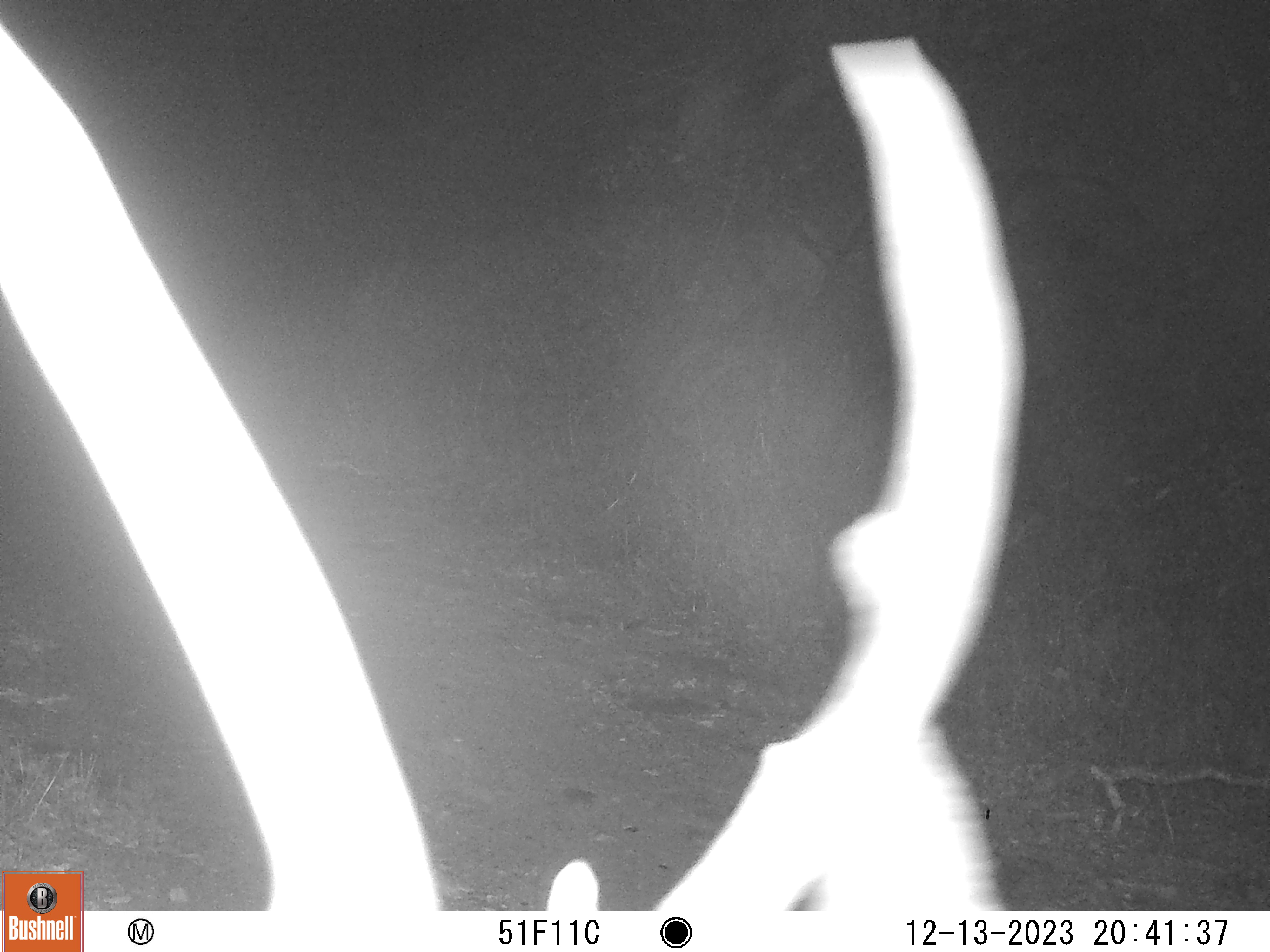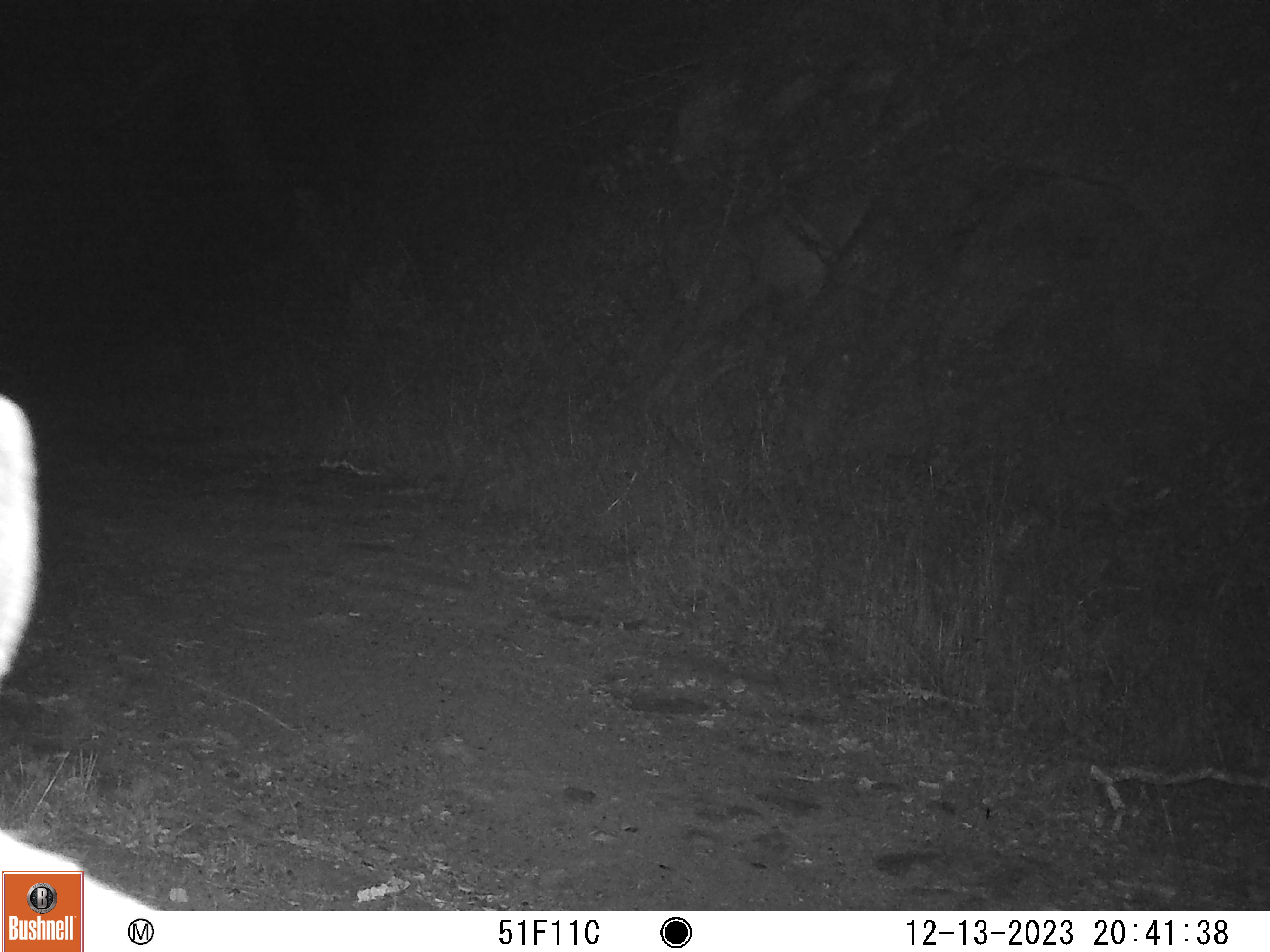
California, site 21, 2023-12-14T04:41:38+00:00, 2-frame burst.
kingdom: Animalia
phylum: Chordata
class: Mammalia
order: Artiodactyla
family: Cervidae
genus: Odocoileus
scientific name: Odocoileus hemionus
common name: mule deer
Mule deer (Odocoileus hemionus).